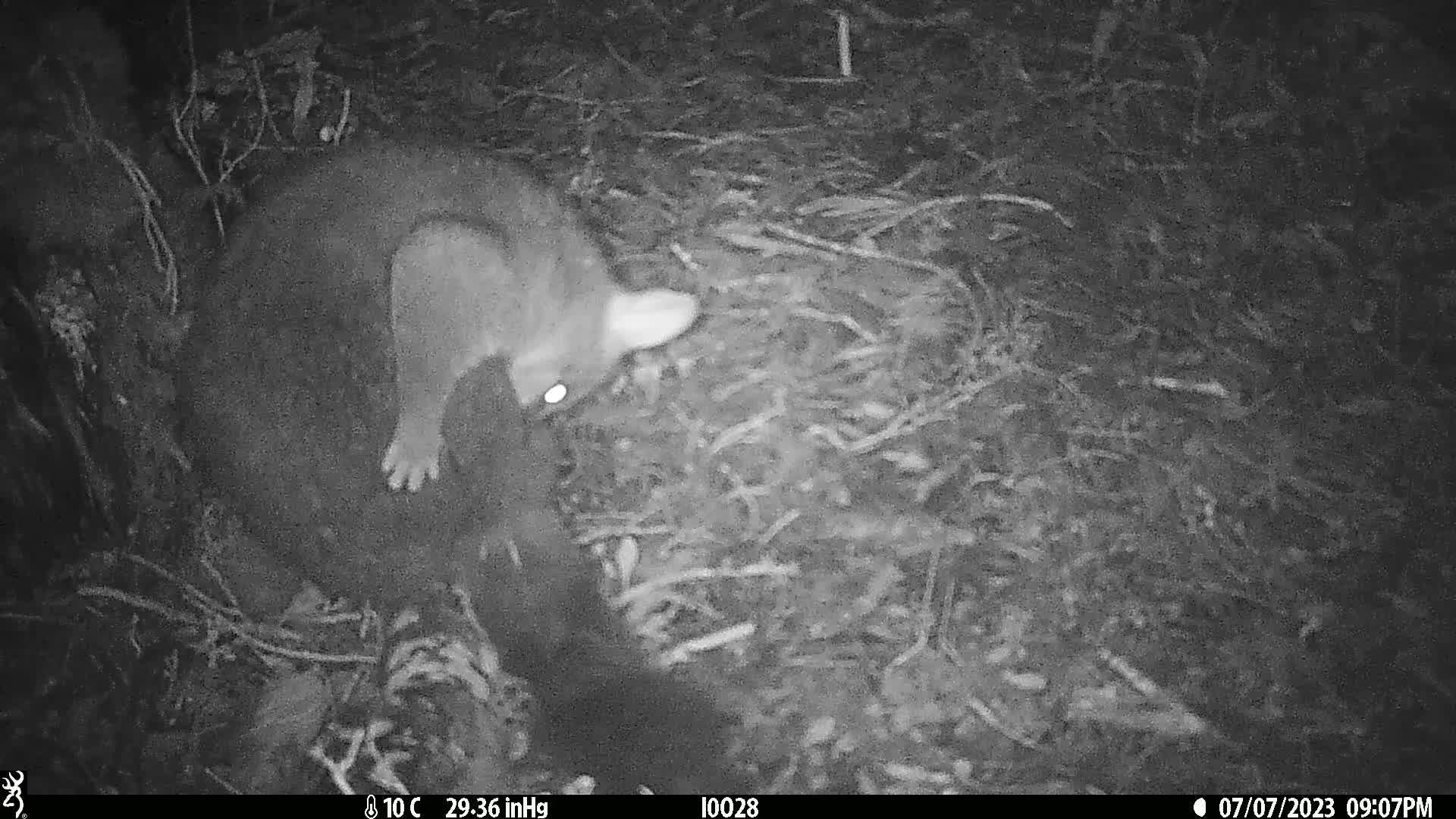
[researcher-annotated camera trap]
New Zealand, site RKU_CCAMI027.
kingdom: Animalia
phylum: Chordata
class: Mammalia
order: Diprotodontia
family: Phalangeridae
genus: Trichosurus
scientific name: Trichosurus vulpecula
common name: common brushtail possum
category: possum